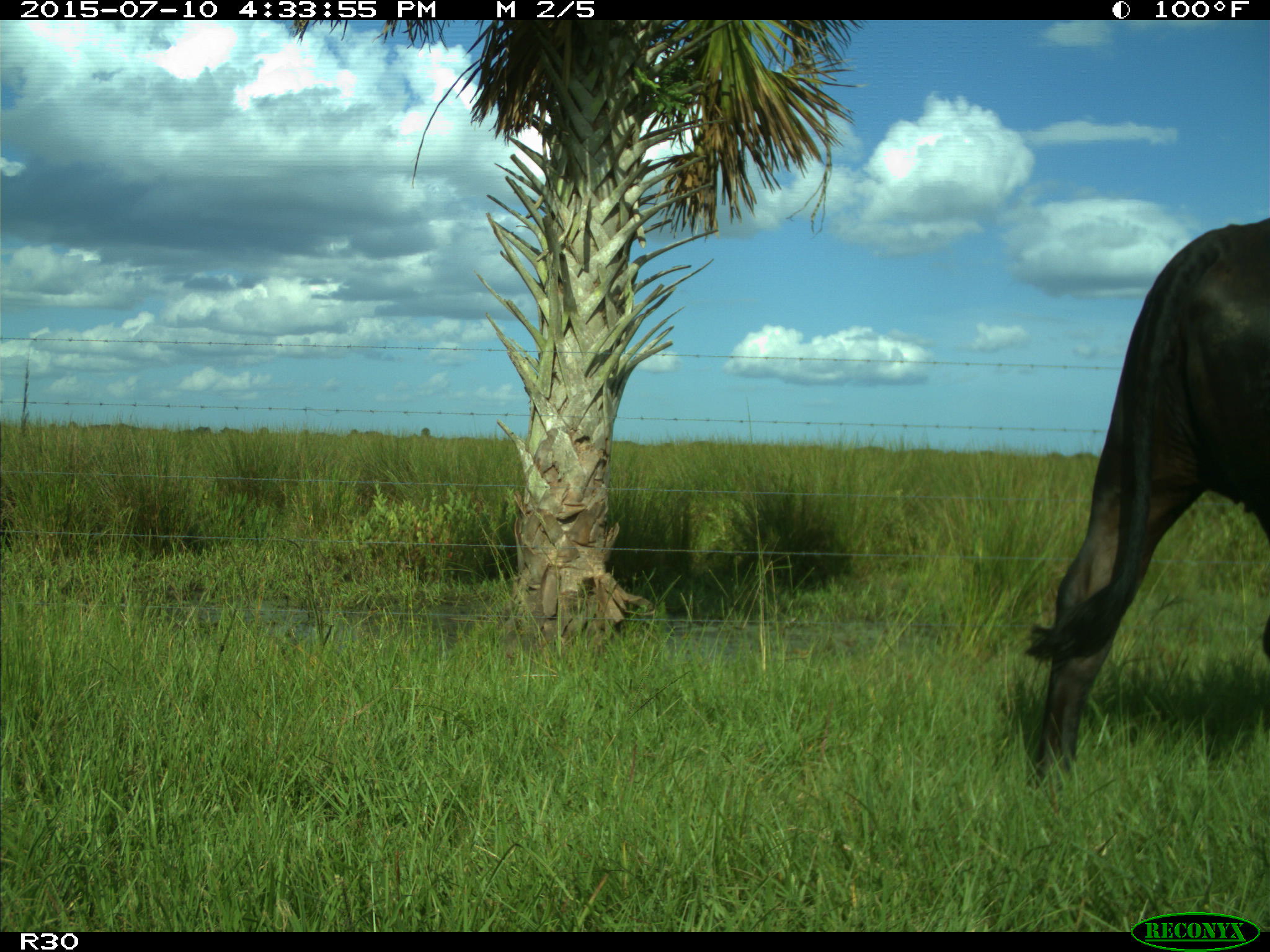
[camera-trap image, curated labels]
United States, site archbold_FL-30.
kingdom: Animalia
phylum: Chordata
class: Mammalia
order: Artiodactyla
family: Bovidae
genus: Bos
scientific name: Bos taurus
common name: domestic cow